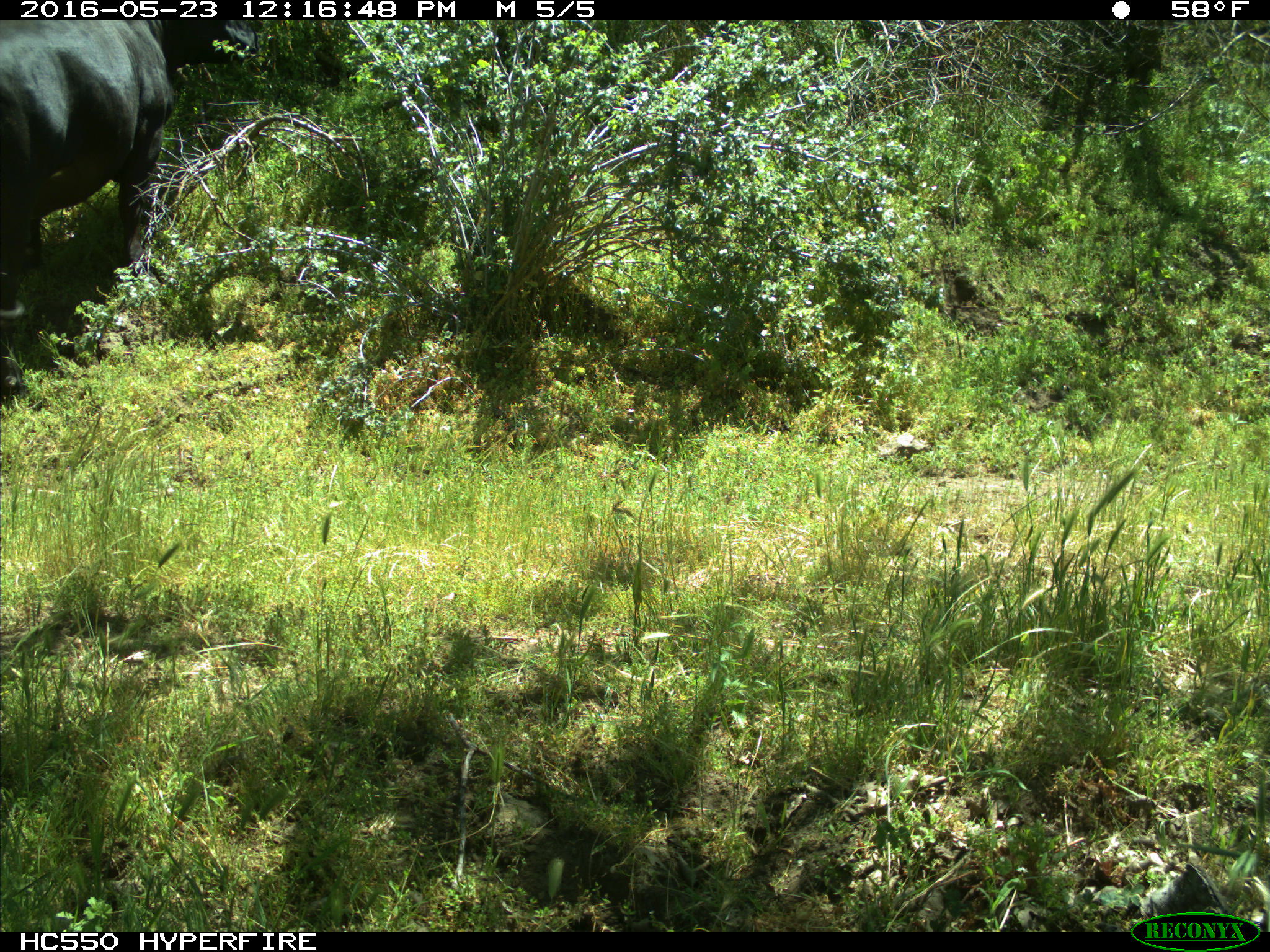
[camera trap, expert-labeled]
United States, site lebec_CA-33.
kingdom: Animalia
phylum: Chordata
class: Mammalia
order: Artiodactyla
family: Bovidae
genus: Bos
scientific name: Bos taurus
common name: domestic cow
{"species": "Bos taurus (domestic cow)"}